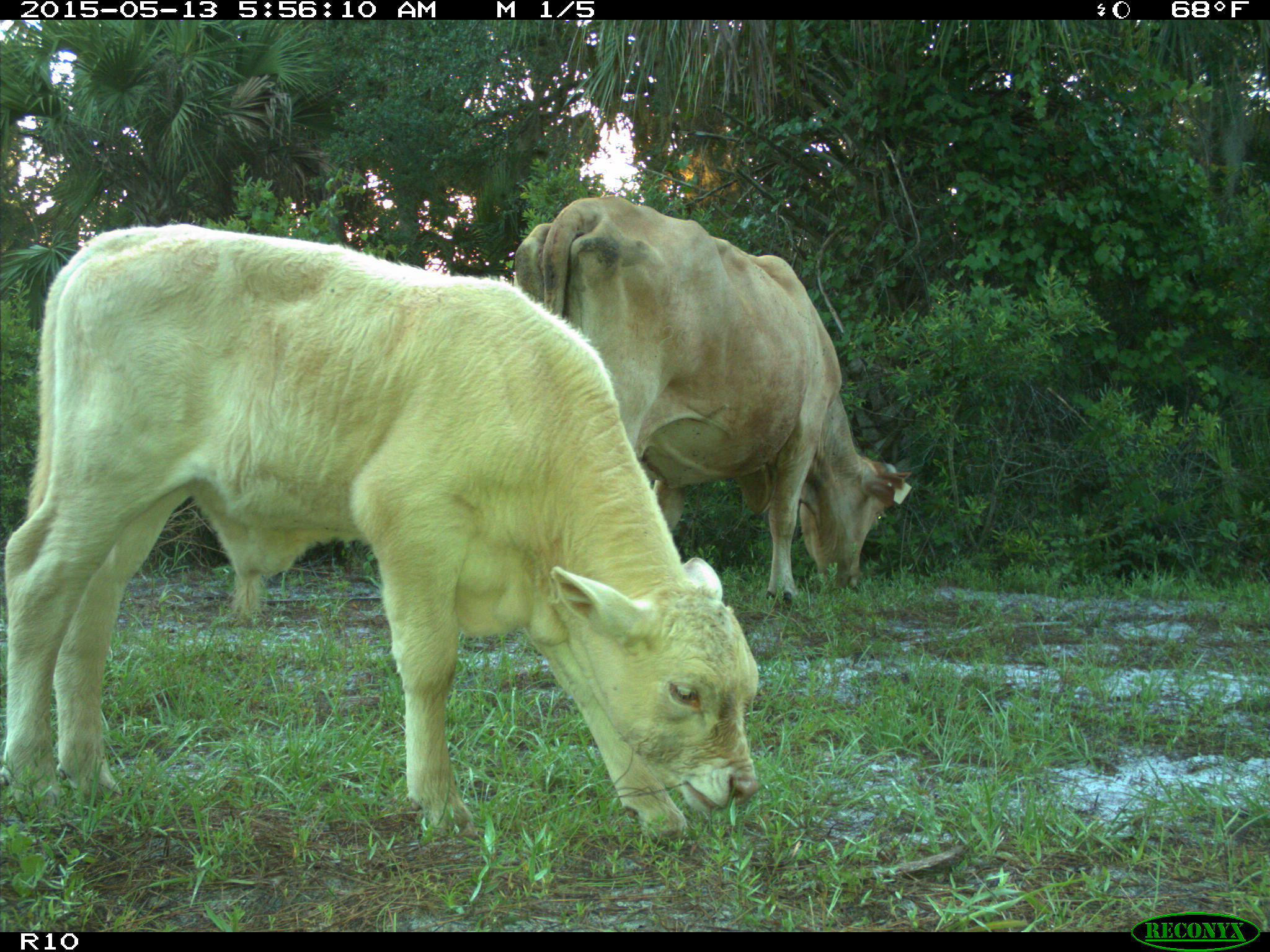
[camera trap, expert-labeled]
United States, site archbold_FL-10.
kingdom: Animalia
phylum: Chordata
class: Mammalia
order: Artiodactyla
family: Bovidae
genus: Bos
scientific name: Bos taurus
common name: domestic cow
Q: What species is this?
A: Bos taurus (domestic cow).